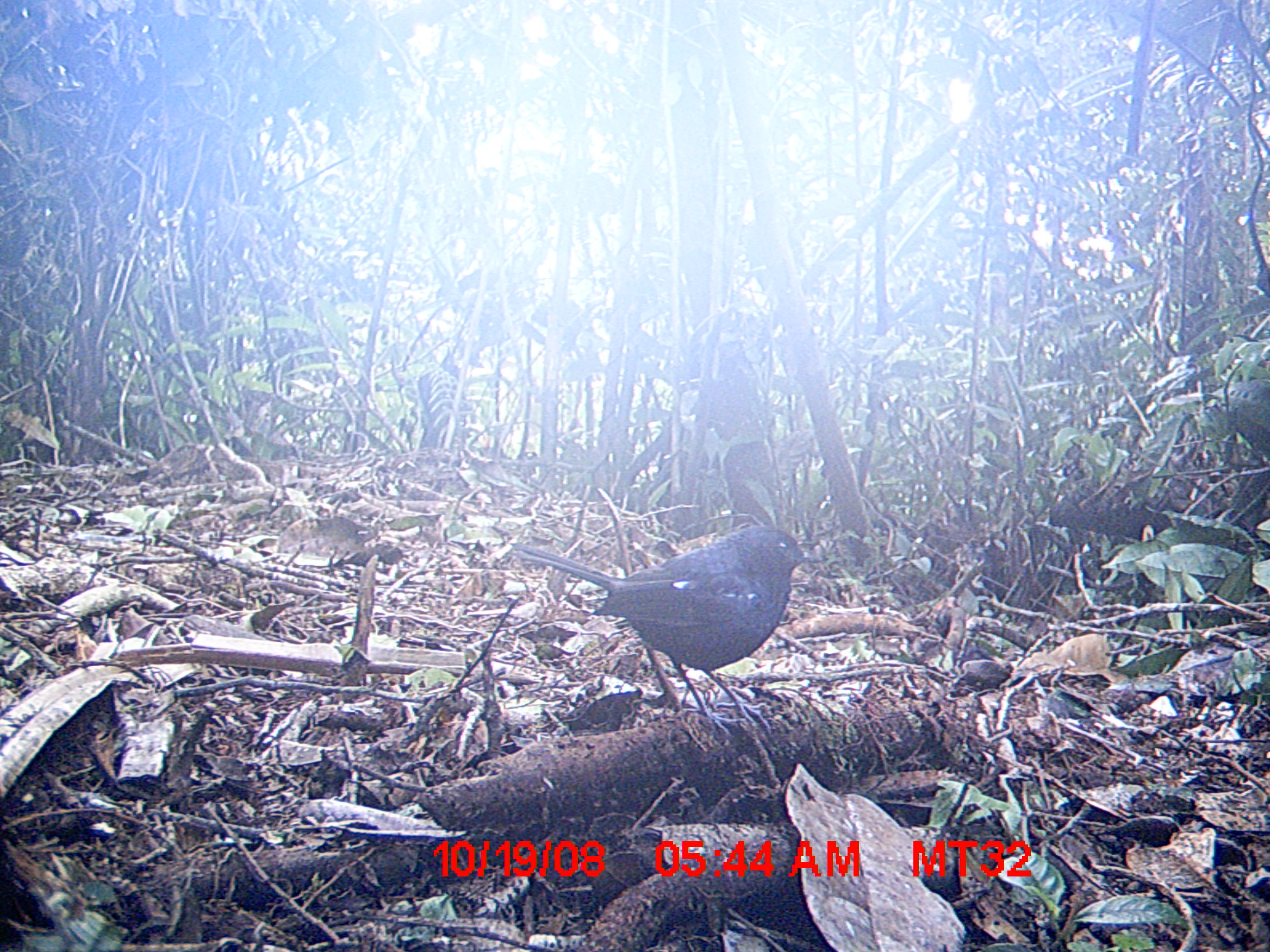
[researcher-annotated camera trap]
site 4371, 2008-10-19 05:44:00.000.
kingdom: Animalia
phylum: Chordata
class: Aves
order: Passeriformes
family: Muscicapidae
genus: Copsychus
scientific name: Copsychus albospecularis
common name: madagascar magpie-robin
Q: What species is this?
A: Copsychus albospecularis (madagascar magpie-robin).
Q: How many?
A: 1.